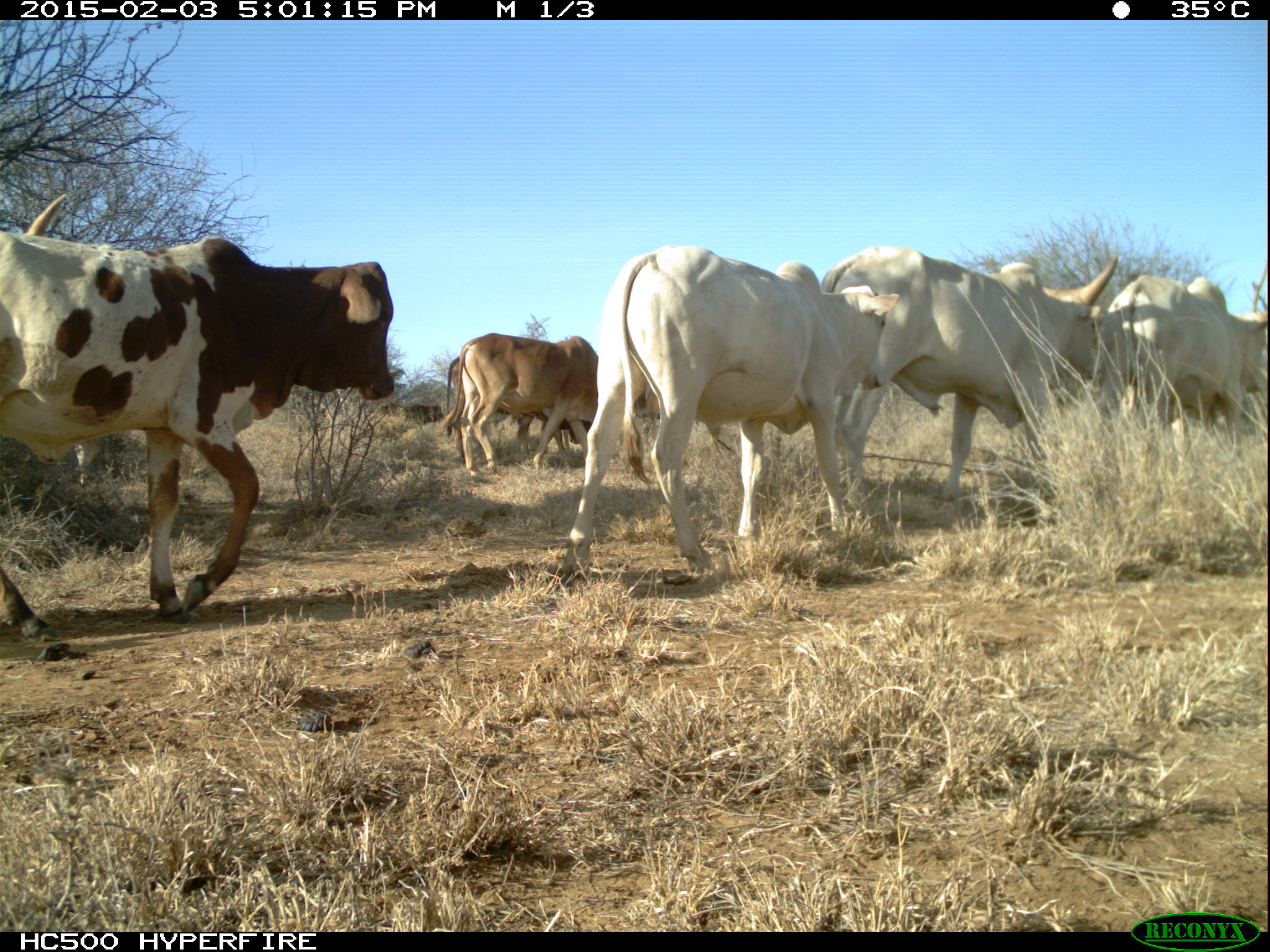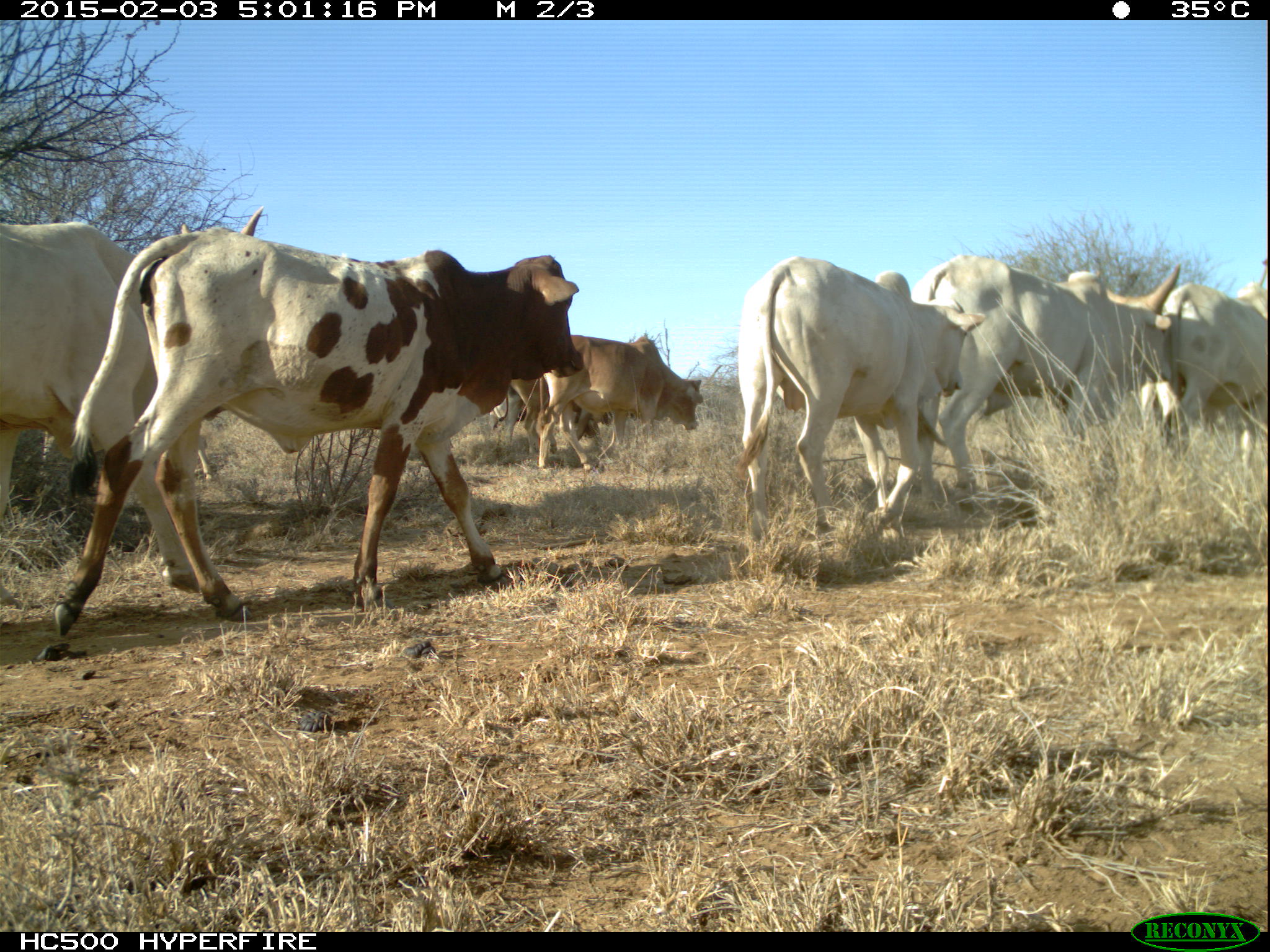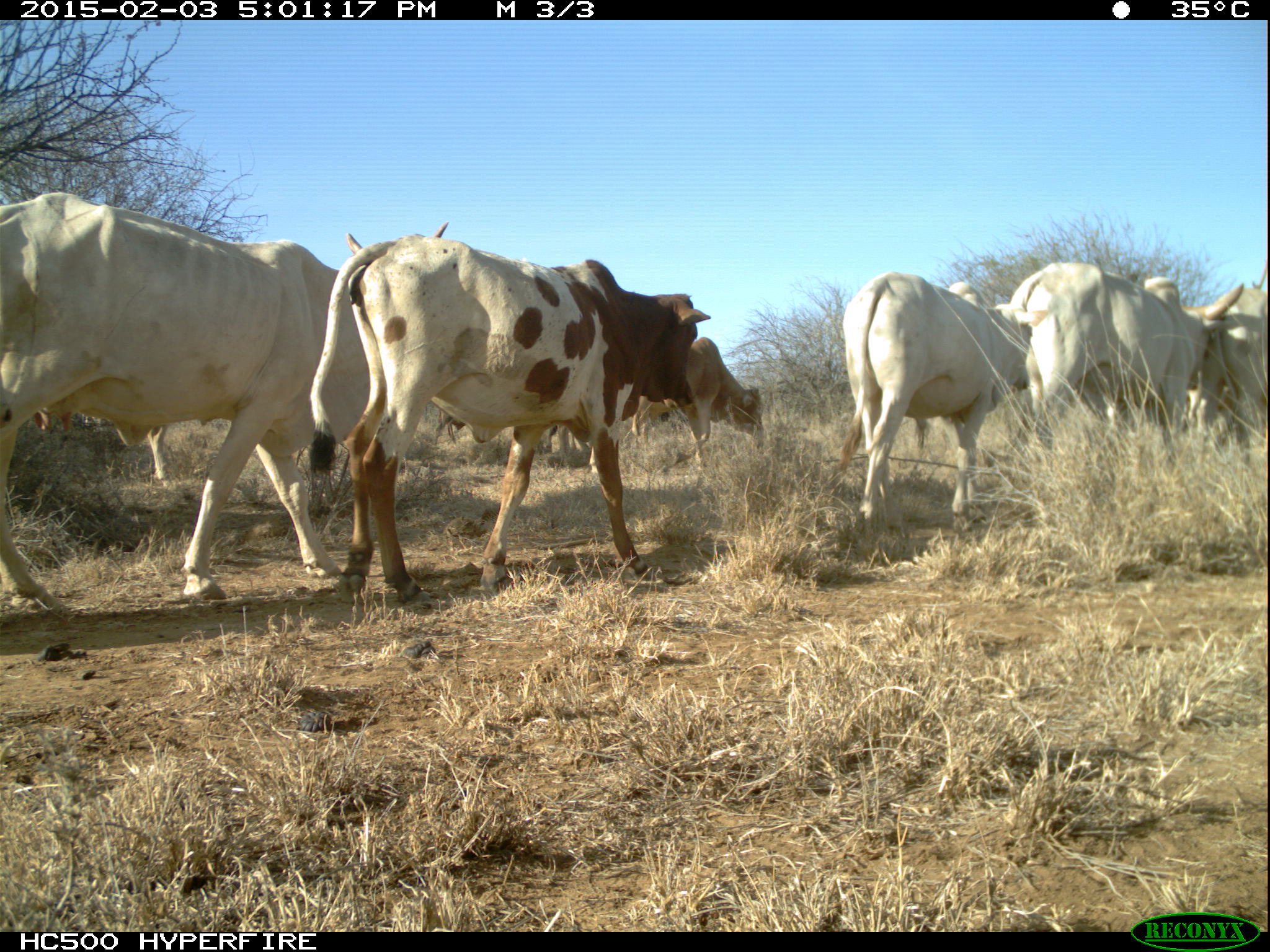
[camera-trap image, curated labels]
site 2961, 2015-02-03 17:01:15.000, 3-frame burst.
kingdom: Animalia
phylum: Chordata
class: Mammalia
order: Artiodactyla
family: Bovidae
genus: Bos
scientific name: Bos taurus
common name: domestic cattle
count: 11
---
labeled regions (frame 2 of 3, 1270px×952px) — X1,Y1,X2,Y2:
bos taurus: 46,221,586,632; 0,204,268,594; 722,250,989,545; 912,251,1186,506; 1139,259,1270,482; 528,331,708,472; 488,333,611,457